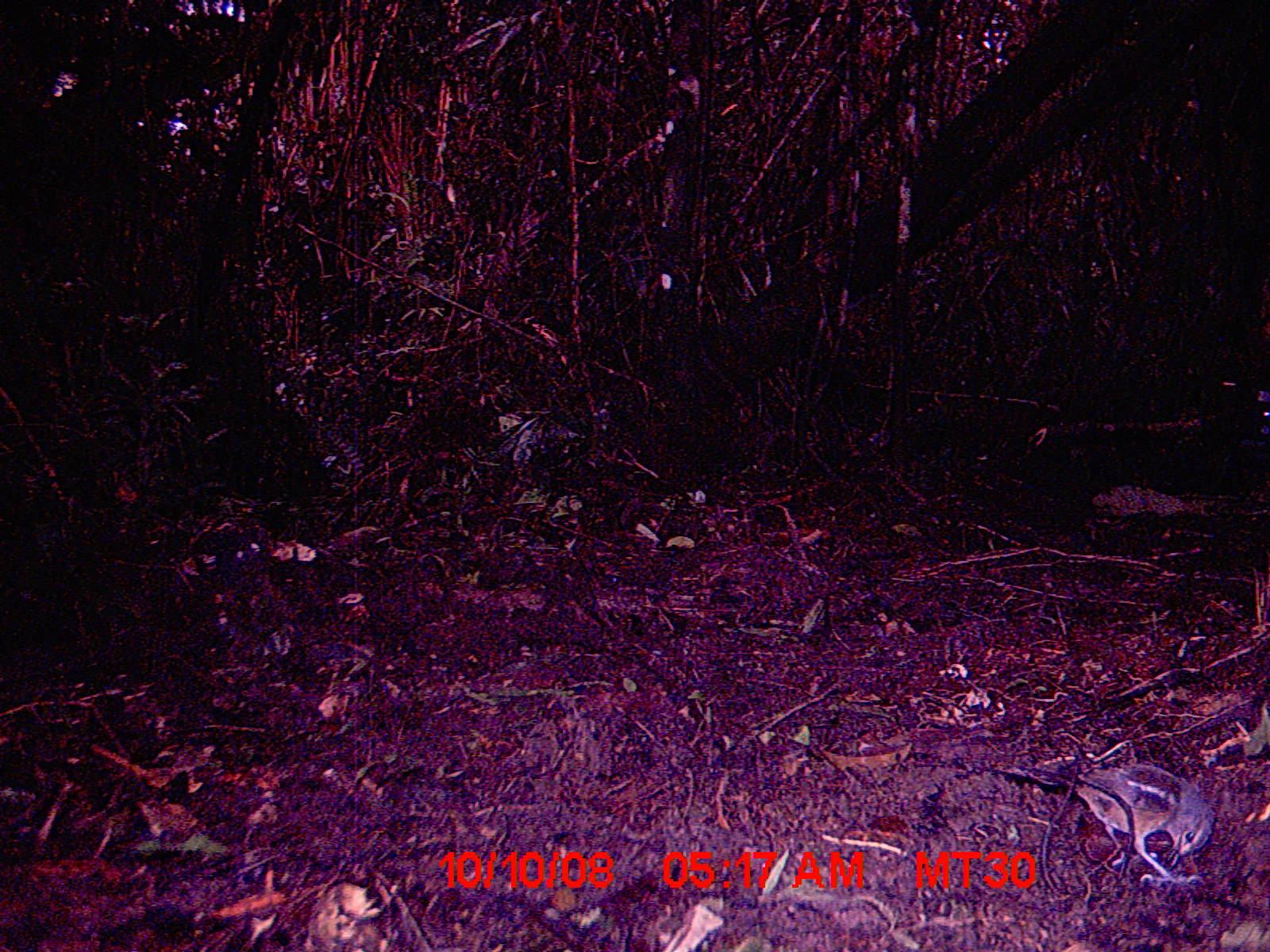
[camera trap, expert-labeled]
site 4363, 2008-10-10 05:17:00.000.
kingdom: Animalia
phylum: Chordata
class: Aves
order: Passeriformes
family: Muscicapidae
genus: Copsychus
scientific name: Copsychus albospecularis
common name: madagascar magpie-robin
Copsychus albospecularis (madagascar magpie-robin), count 1.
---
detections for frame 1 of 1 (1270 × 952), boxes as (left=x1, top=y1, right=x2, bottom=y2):
copsychus albospecularis: (left=992, top=762, right=1213, bottom=886)